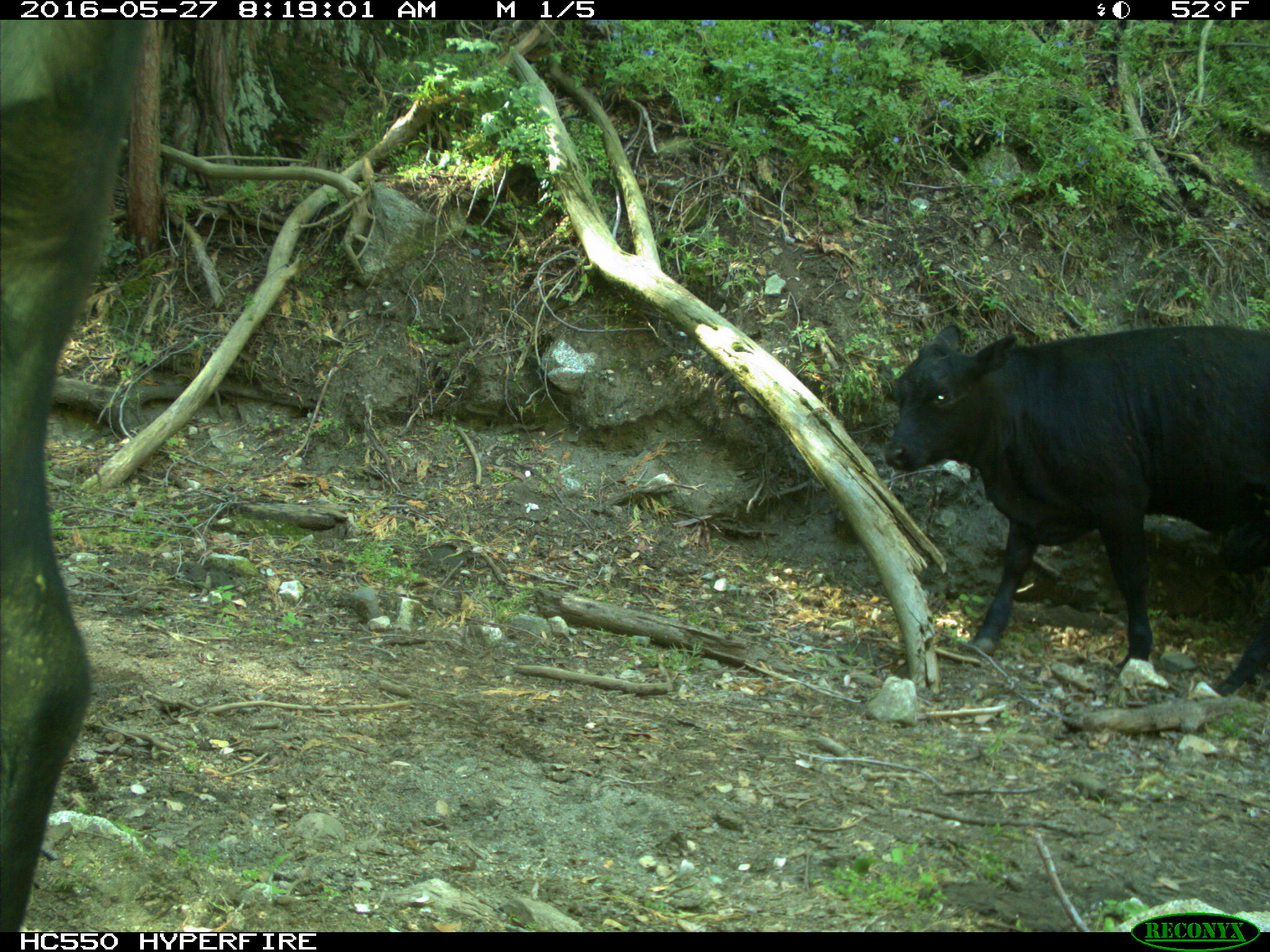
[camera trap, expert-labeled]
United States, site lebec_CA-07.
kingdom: Animalia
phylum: Chordata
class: Mammalia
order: Artiodactyla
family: Bovidae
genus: Bos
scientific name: Bos taurus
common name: domestic cow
Bos taurus (domestic cow).